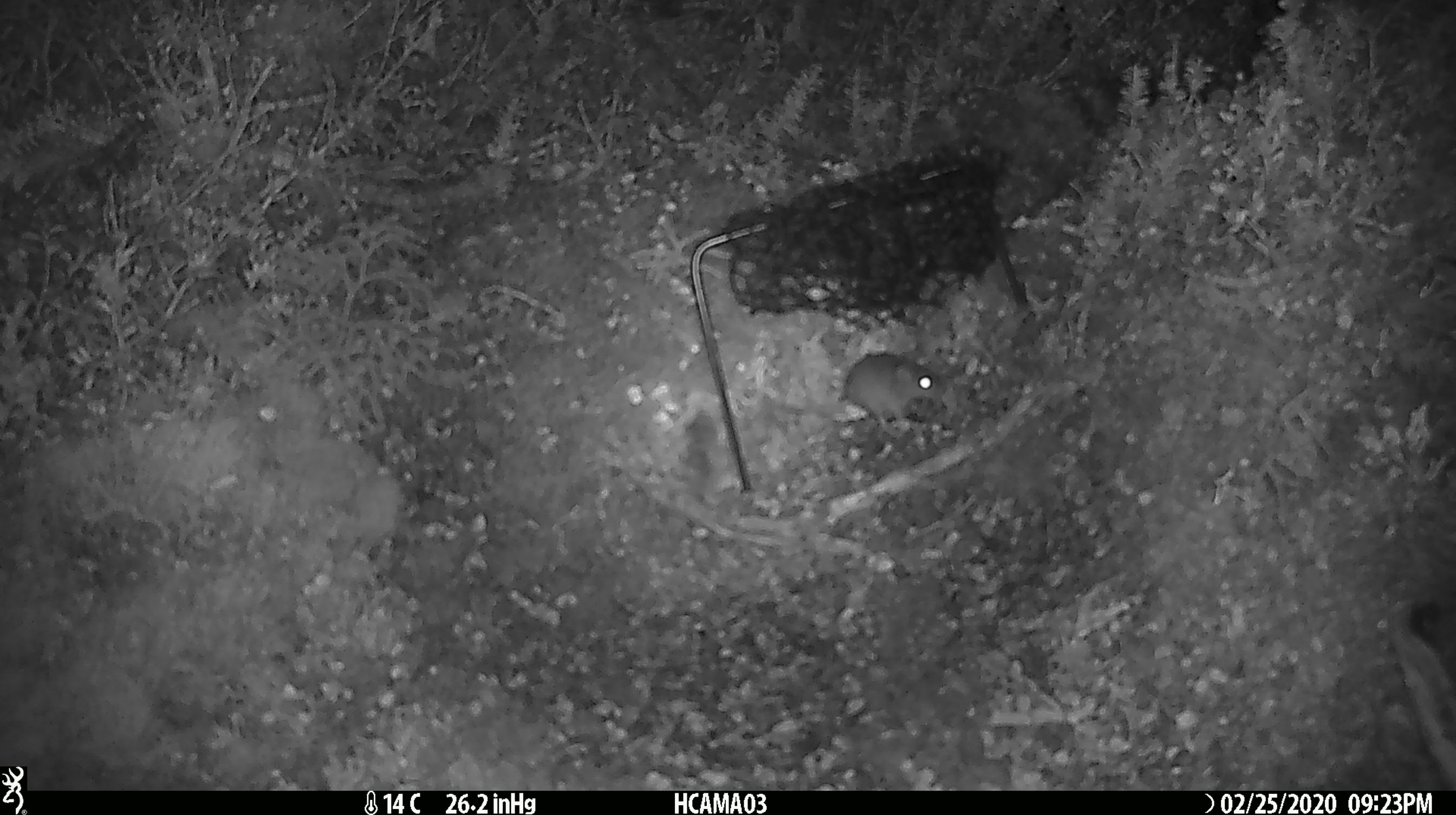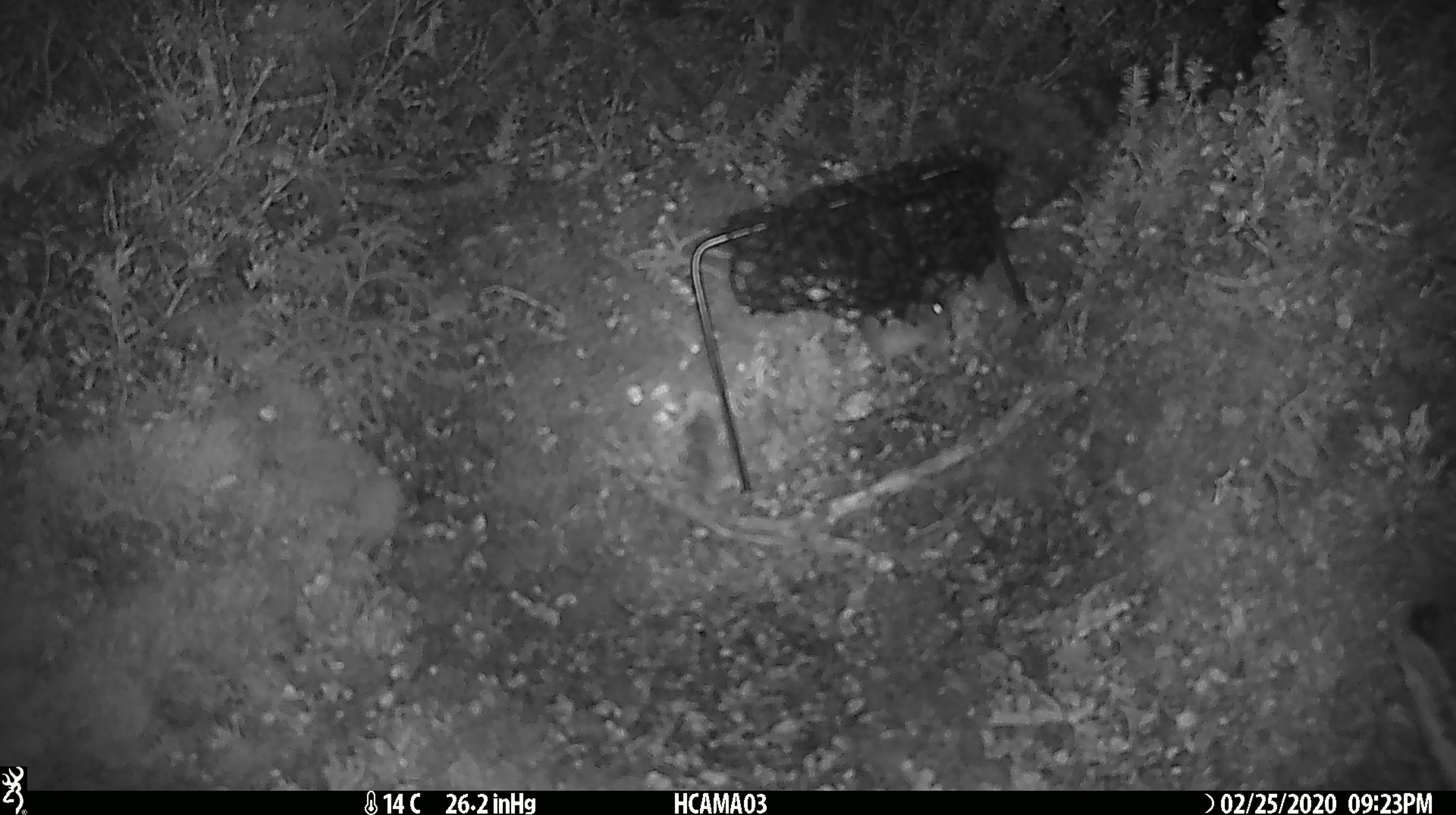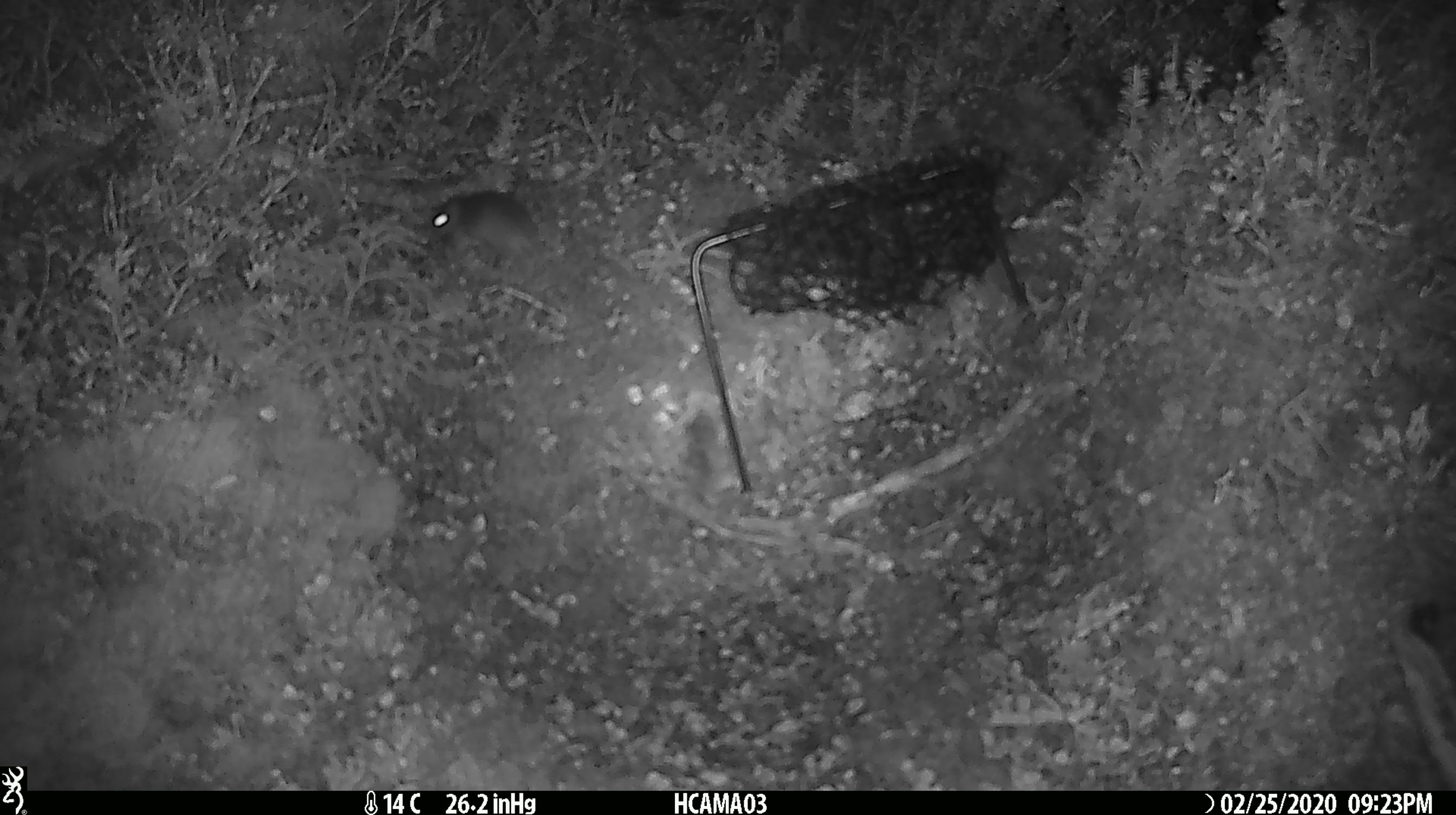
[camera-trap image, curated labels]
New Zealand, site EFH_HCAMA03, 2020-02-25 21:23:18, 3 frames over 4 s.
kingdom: Animalia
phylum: Chordata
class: Mammalia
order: Rodentia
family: Muridae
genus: Mus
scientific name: Mus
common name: mouse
Mouse (Mus).